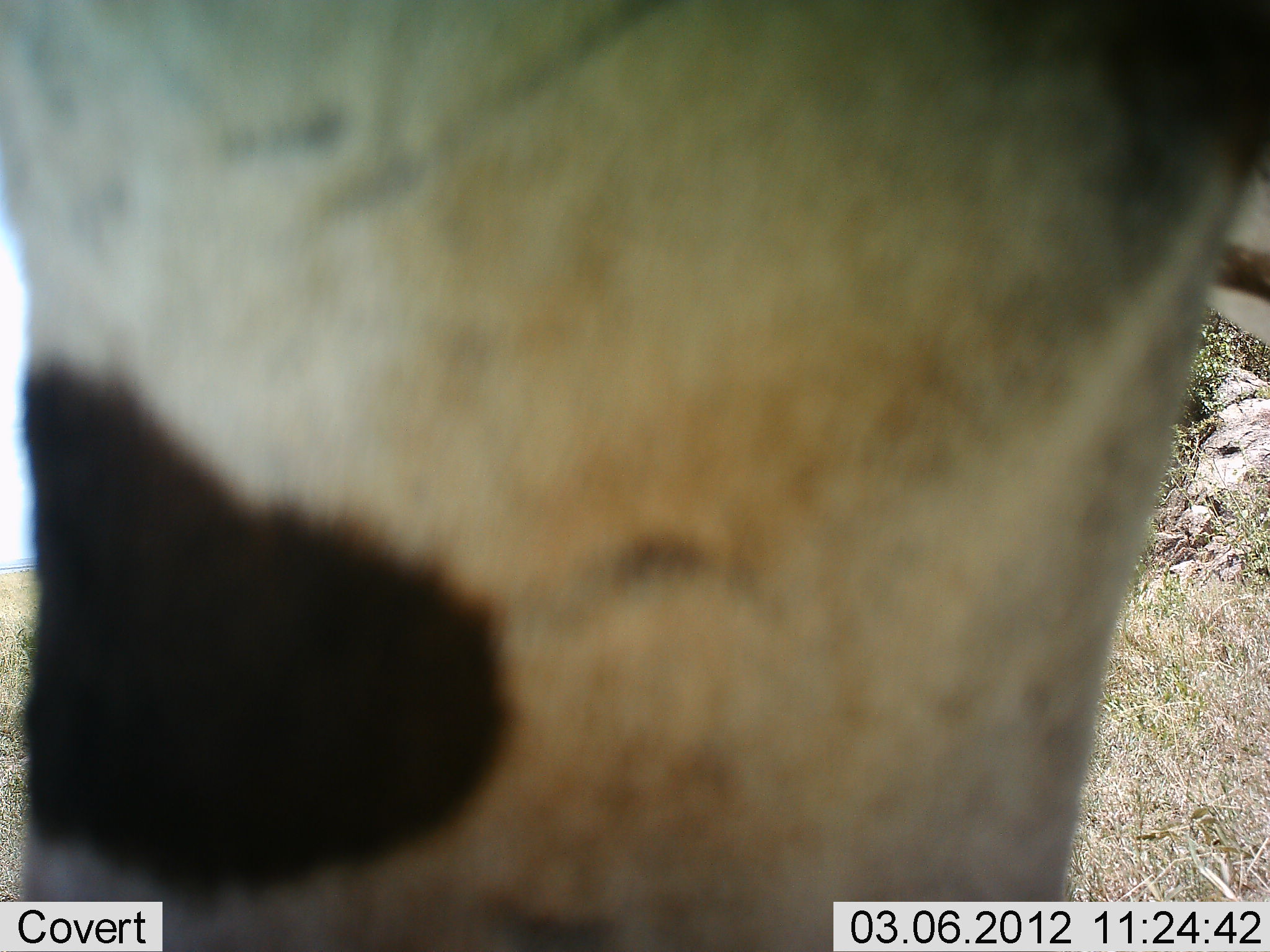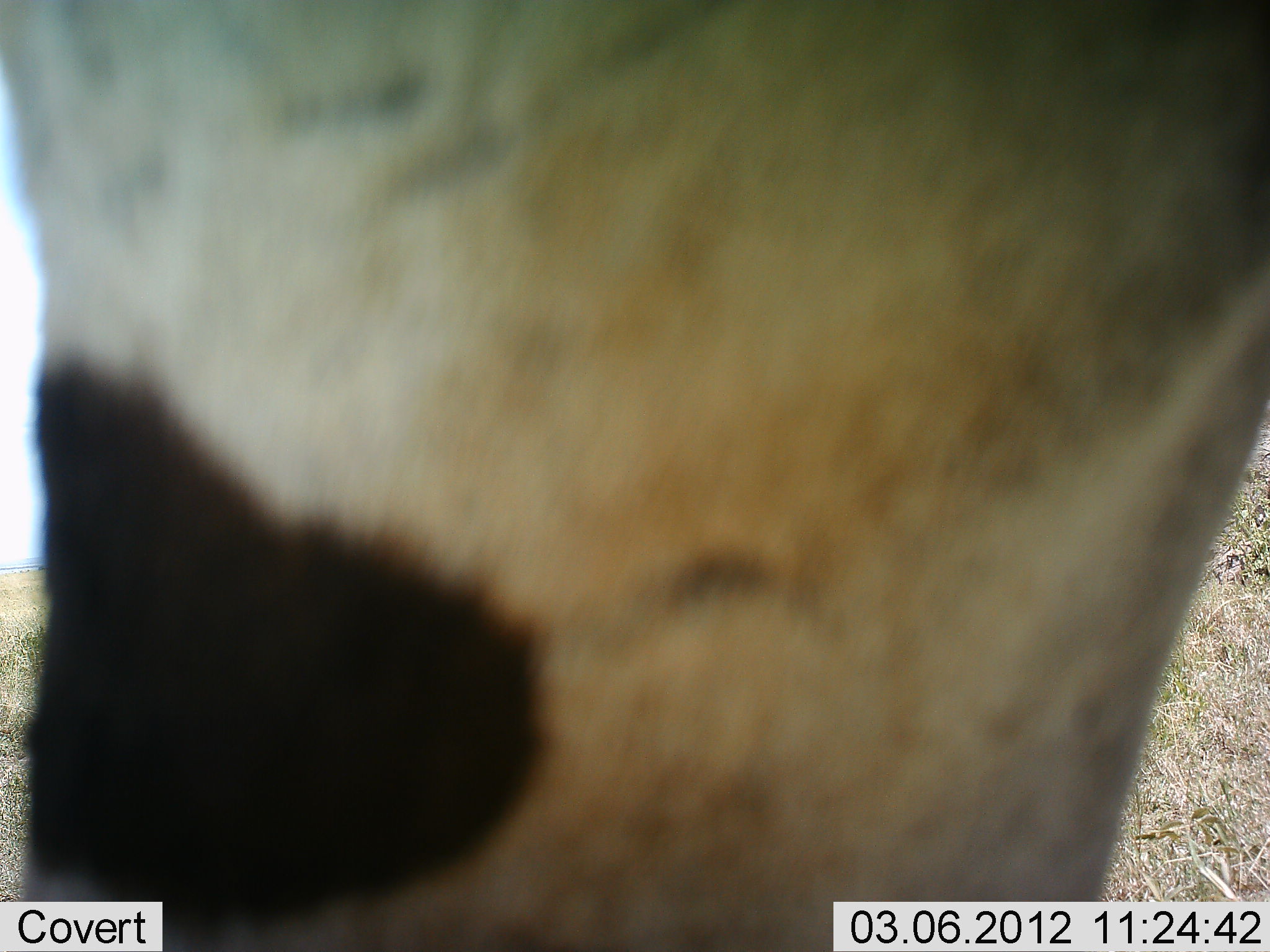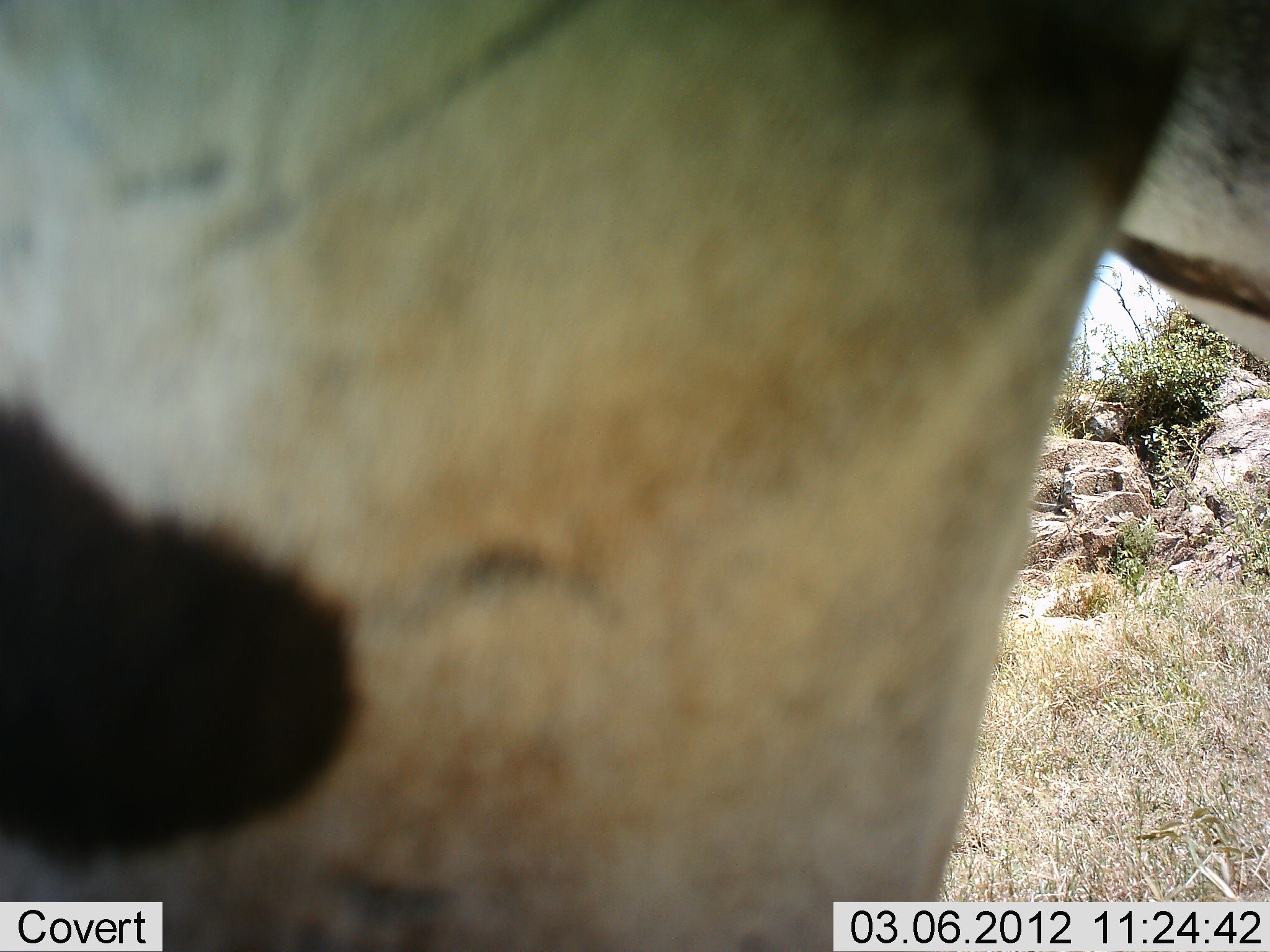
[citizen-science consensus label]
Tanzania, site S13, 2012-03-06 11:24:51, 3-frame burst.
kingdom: Animalia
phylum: Chordata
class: Mammalia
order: Perissodactyla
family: Equidae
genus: Equus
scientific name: Equus quagga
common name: plains zebra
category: zebra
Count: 1.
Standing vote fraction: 83%.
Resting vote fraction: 0%.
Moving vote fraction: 17%.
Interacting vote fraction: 0%.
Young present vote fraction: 0%.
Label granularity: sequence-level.